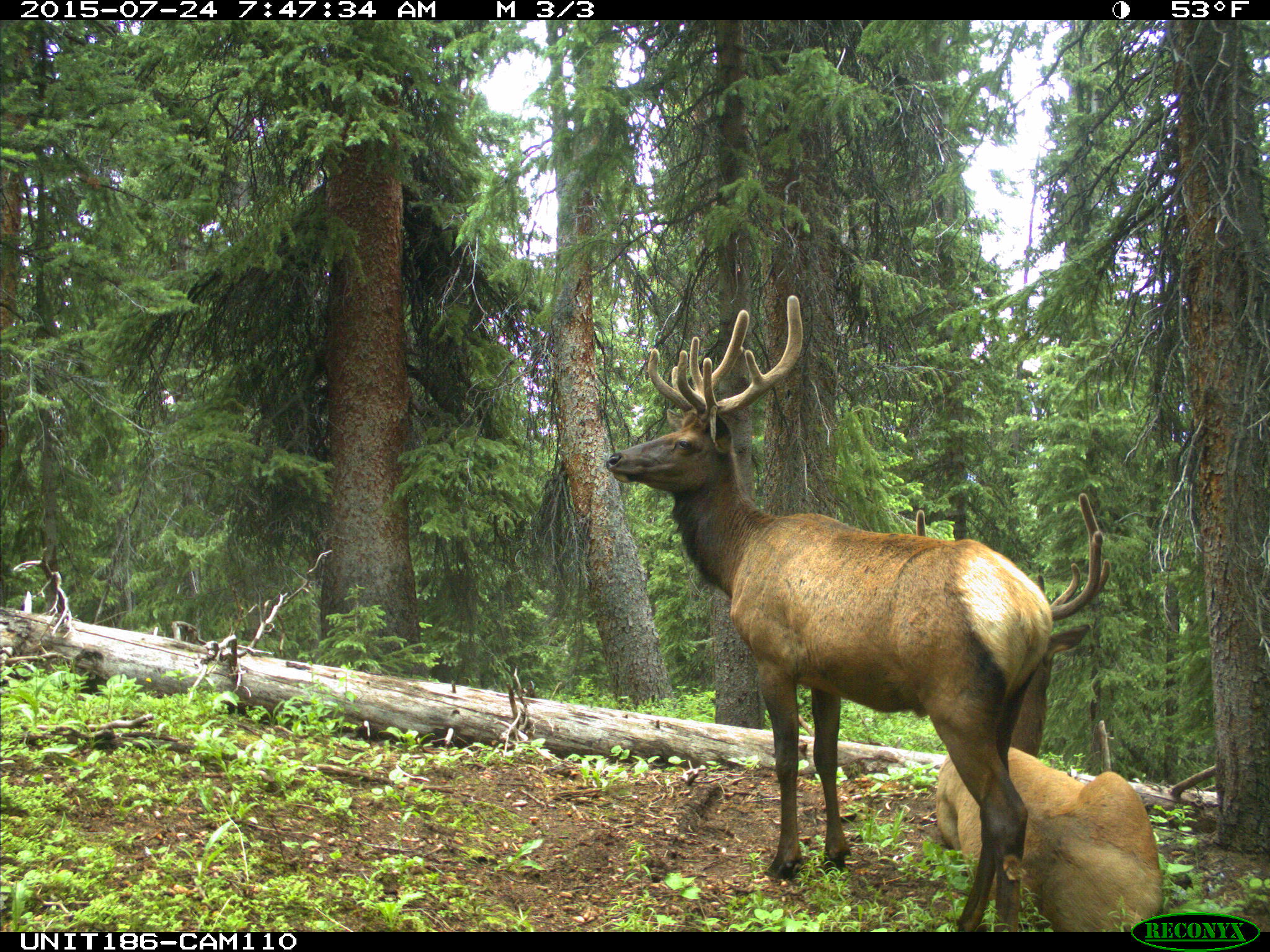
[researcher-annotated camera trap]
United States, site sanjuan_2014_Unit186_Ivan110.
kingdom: Animalia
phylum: Chordata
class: Mammalia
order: Artiodactyla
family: Cervidae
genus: Cervus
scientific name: Cervus elaphus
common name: red deer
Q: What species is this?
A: Cervus elaphus (red deer).